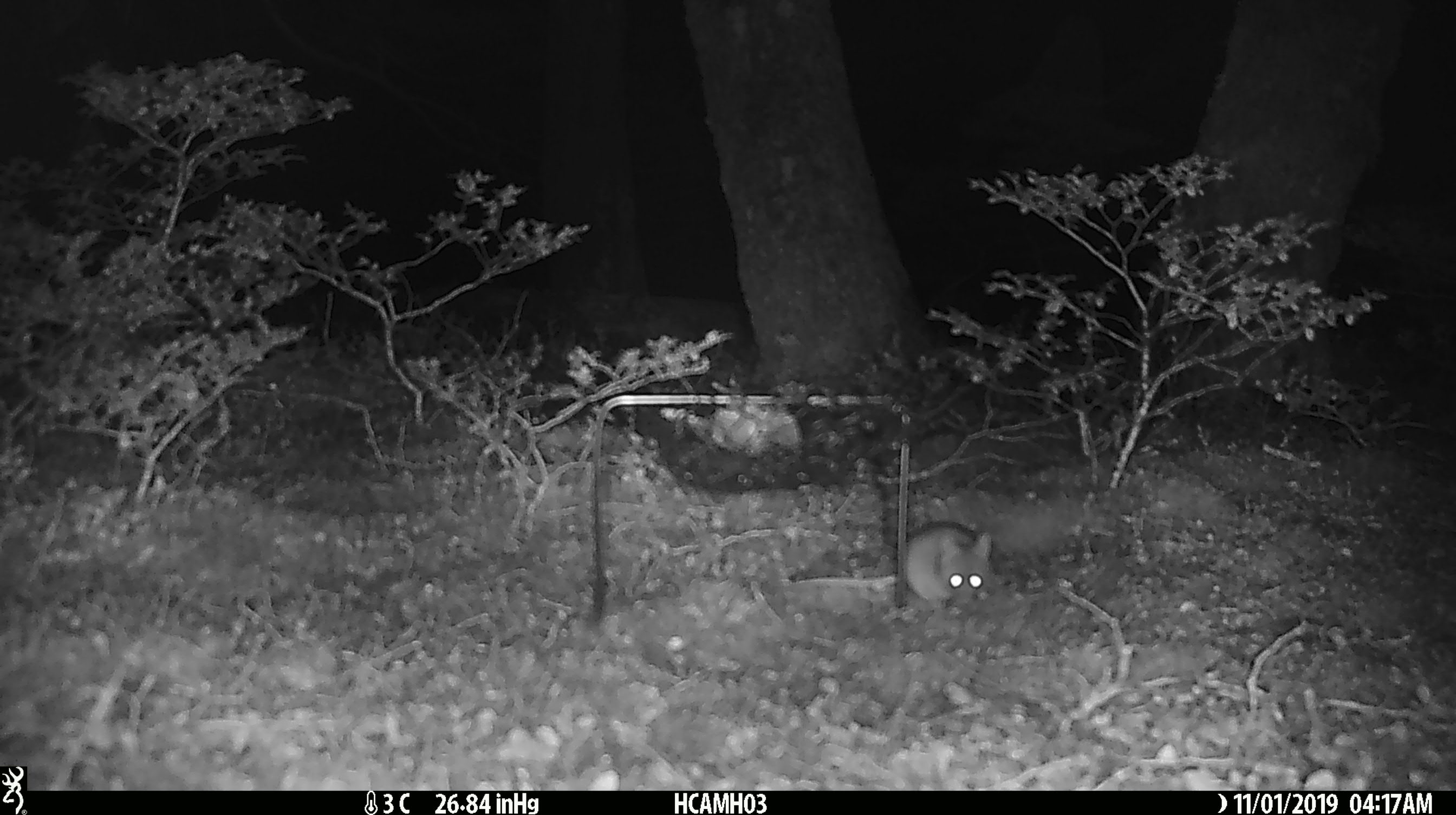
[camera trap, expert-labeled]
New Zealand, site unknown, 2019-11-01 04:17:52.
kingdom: Animalia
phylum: Chordata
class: Mammalia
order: Rodentia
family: Muridae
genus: Mus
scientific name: Mus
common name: mouse